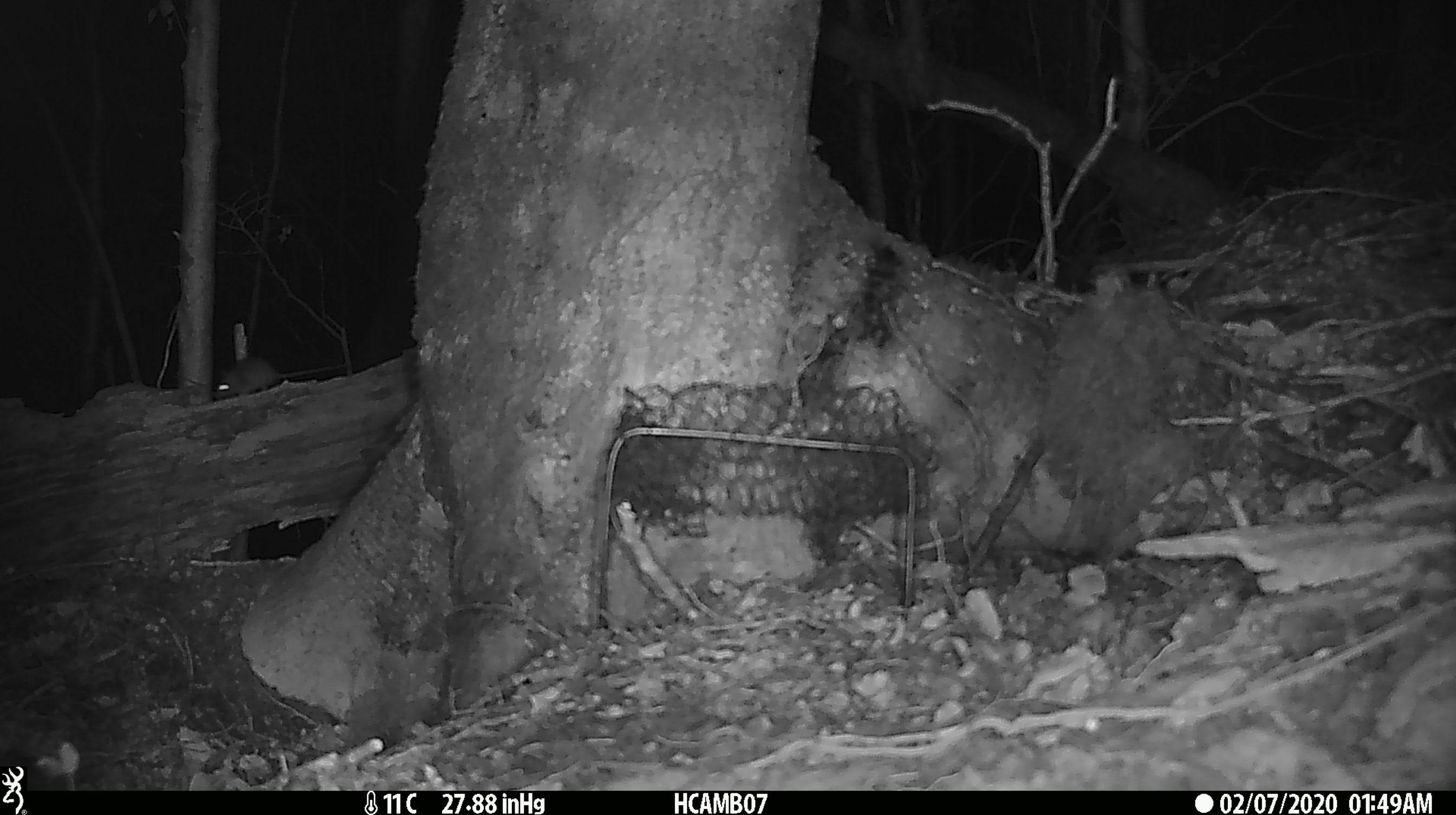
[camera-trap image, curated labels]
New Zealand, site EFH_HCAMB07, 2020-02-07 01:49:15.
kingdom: Animalia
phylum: Chordata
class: Mammalia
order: Rodentia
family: Muridae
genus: Mus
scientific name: Mus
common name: mouse